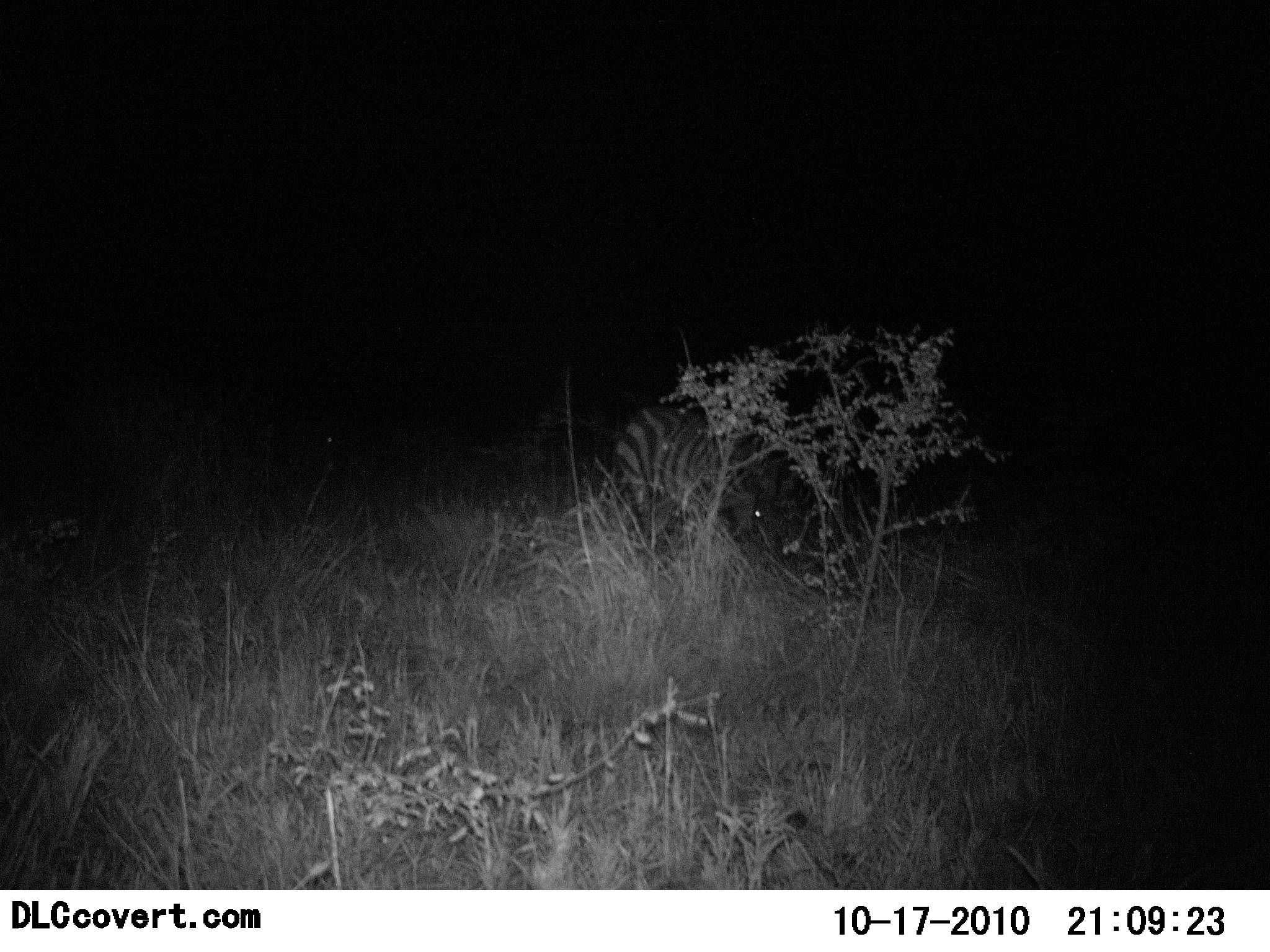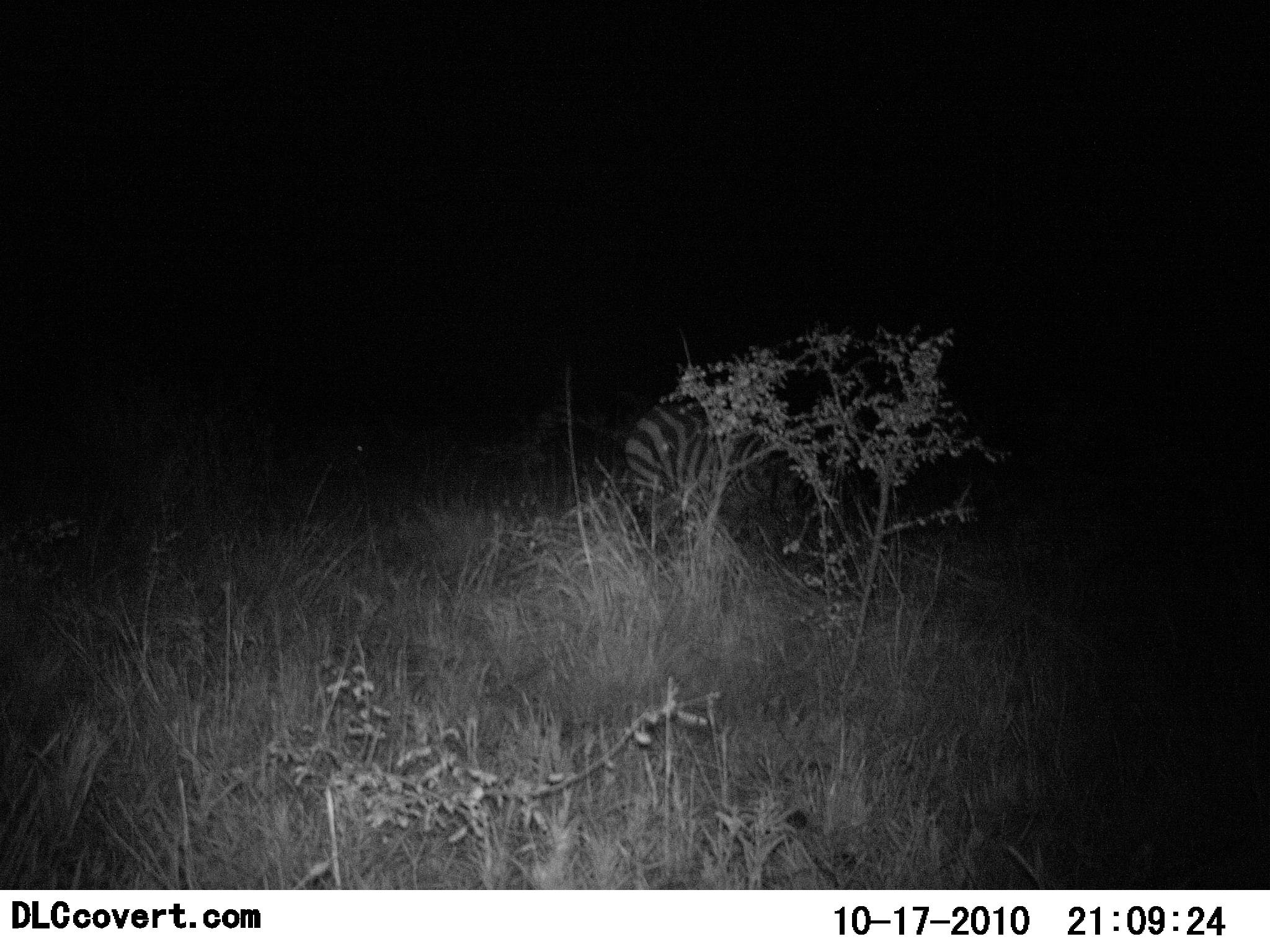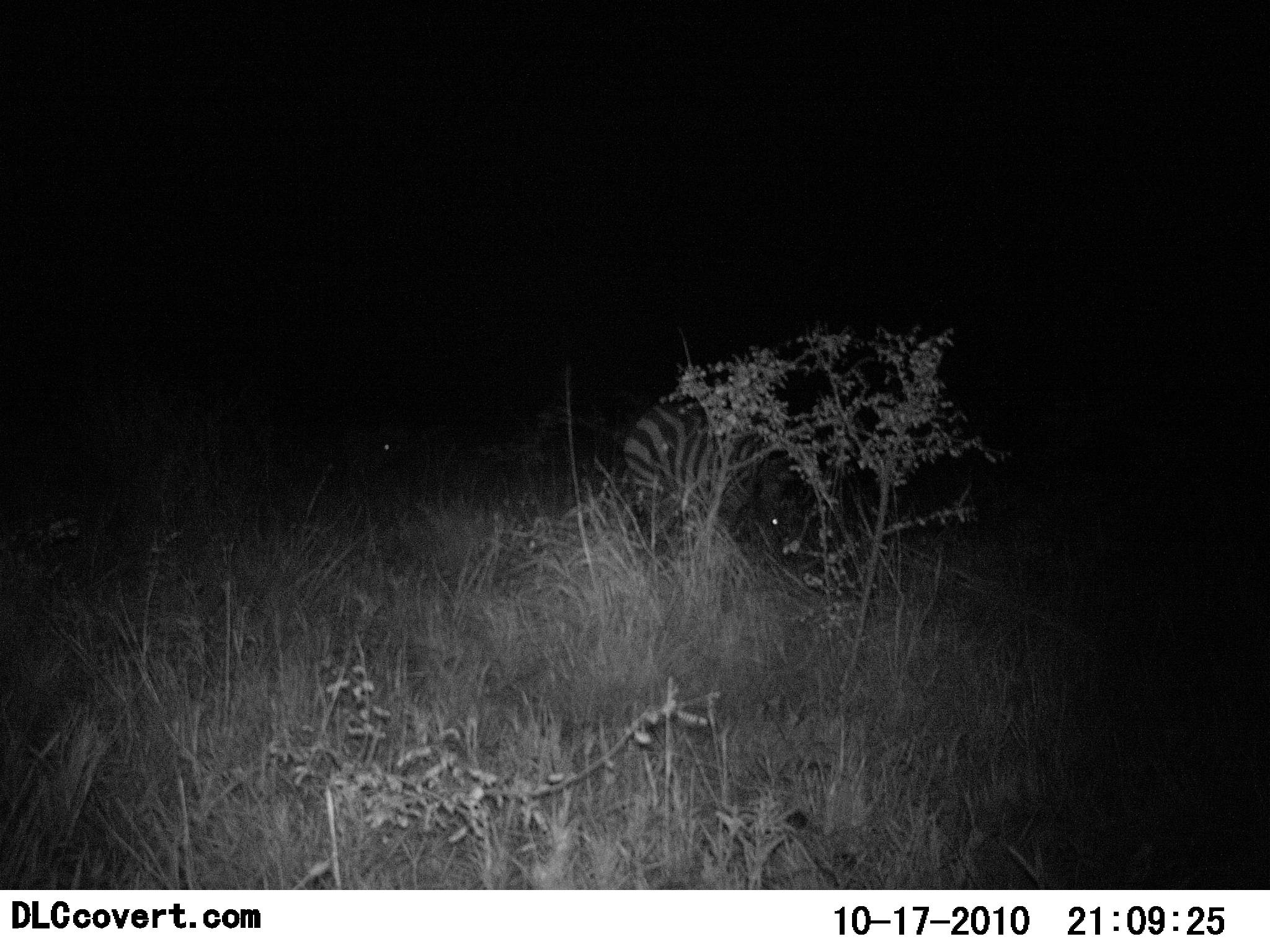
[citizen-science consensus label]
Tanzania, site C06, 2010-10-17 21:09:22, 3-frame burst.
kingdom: Animalia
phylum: Chordata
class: Mammalia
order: Perissodactyla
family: Equidae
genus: Equus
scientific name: Equus quagga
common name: plains zebra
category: zebra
Zebra (plains zebra) (Equus quagga), count 1. Behavior (volunteer vote fractions): standing 42%, resting 0%, moving 17%, interacting 0%. Young present (vote fraction): 0%. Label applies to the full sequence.